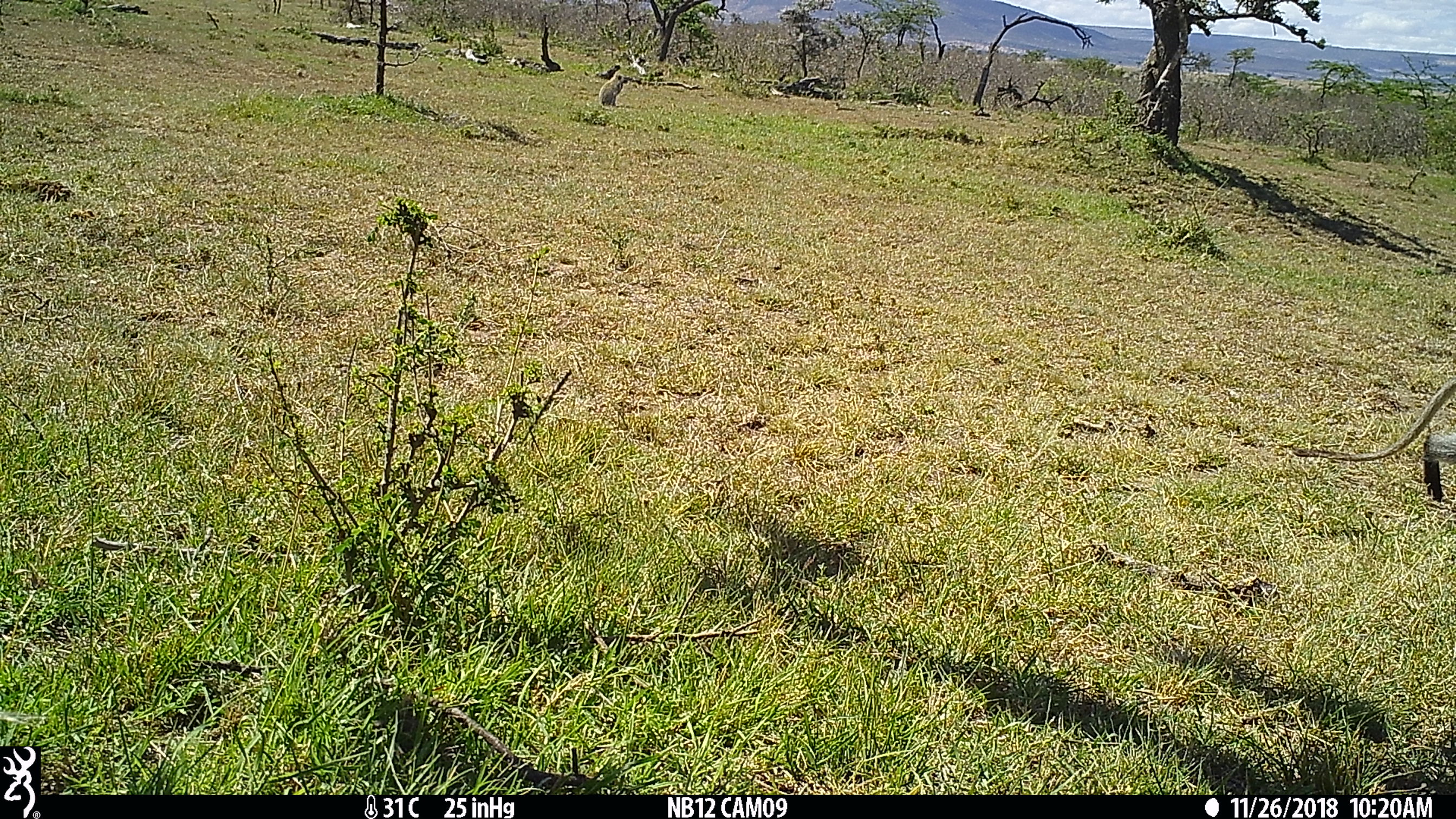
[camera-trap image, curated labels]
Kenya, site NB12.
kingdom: Animalia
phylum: Chordata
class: Mammalia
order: Primates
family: Cercopithecidae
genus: Chlorocebus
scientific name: Chlorocebus pygerythrus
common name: vervet monkey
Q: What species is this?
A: Vervet monkey (Chlorocebus pygerythrus).